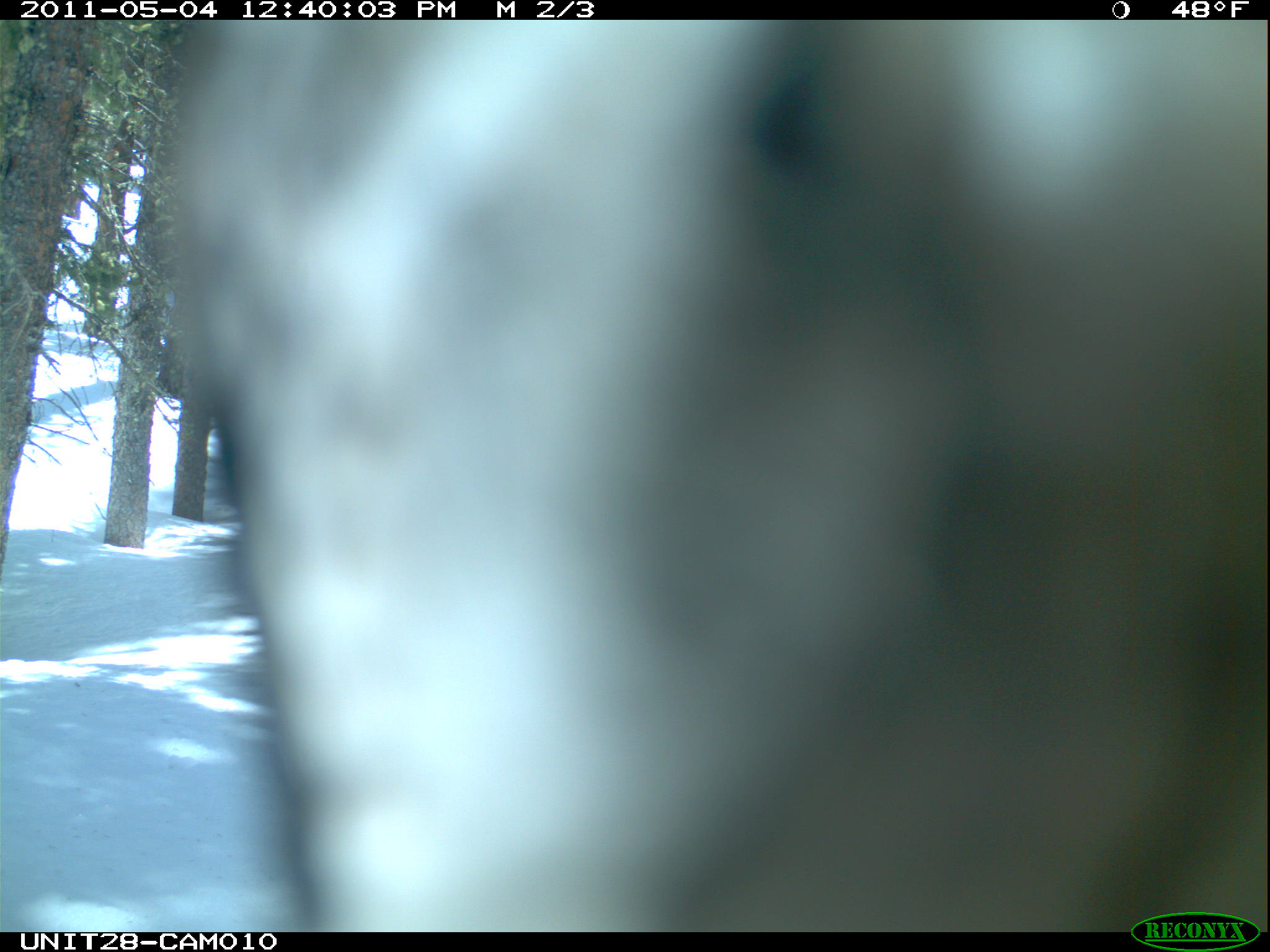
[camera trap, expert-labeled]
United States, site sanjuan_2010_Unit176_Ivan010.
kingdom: Animalia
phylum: Chordata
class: Aves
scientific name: Aves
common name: birds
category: unidentified bird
Unidentified bird (birds) (Aves).